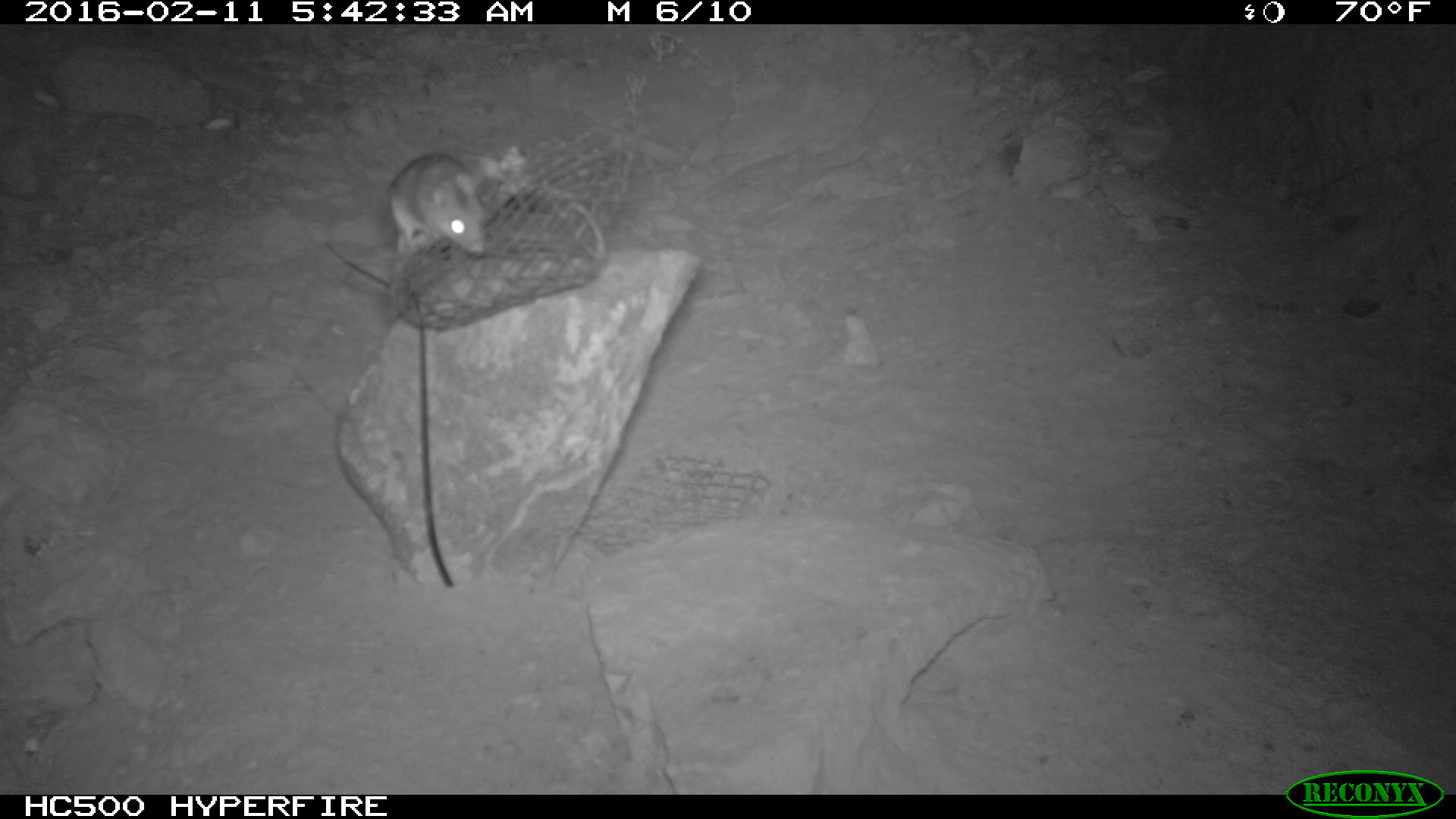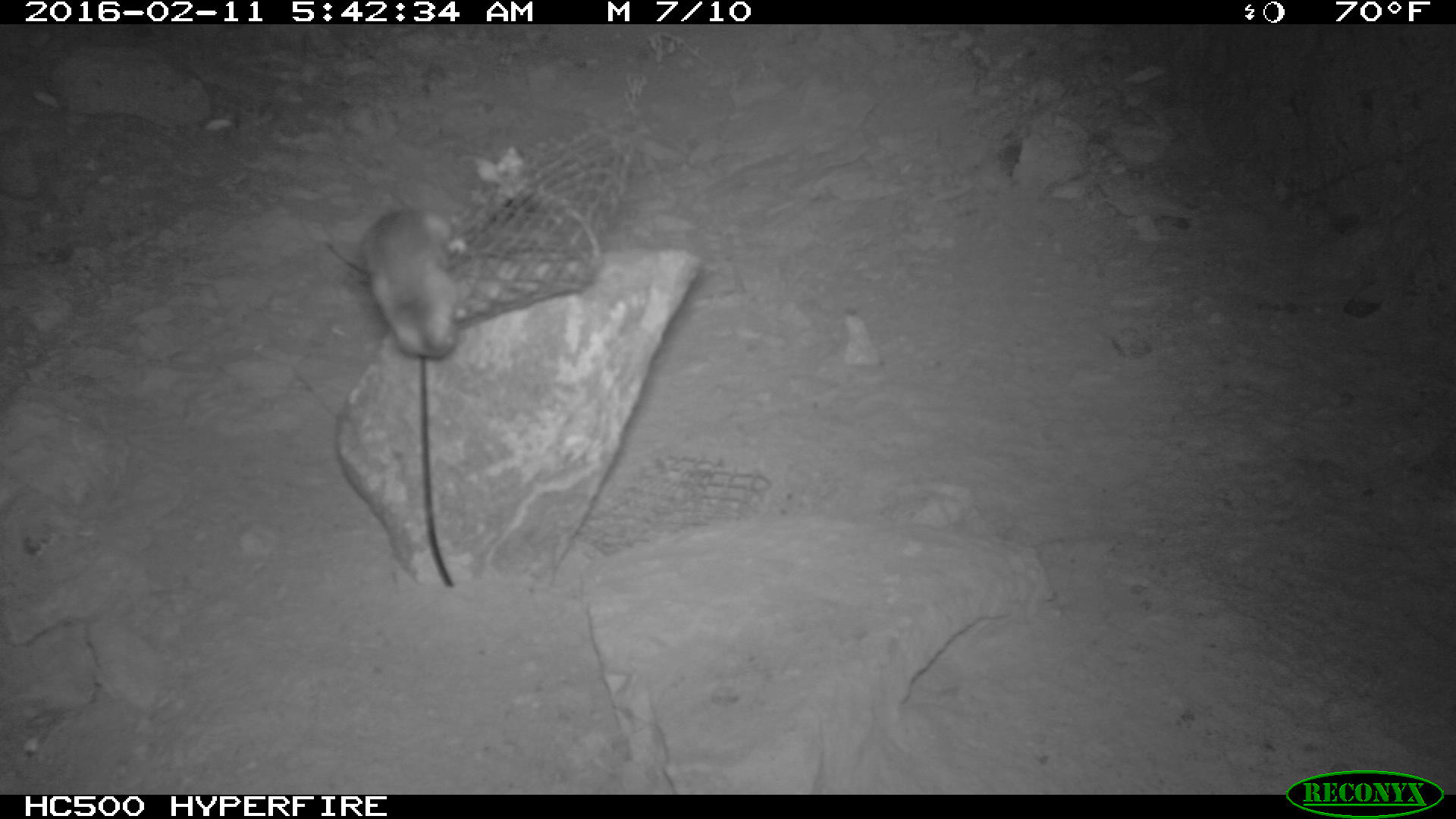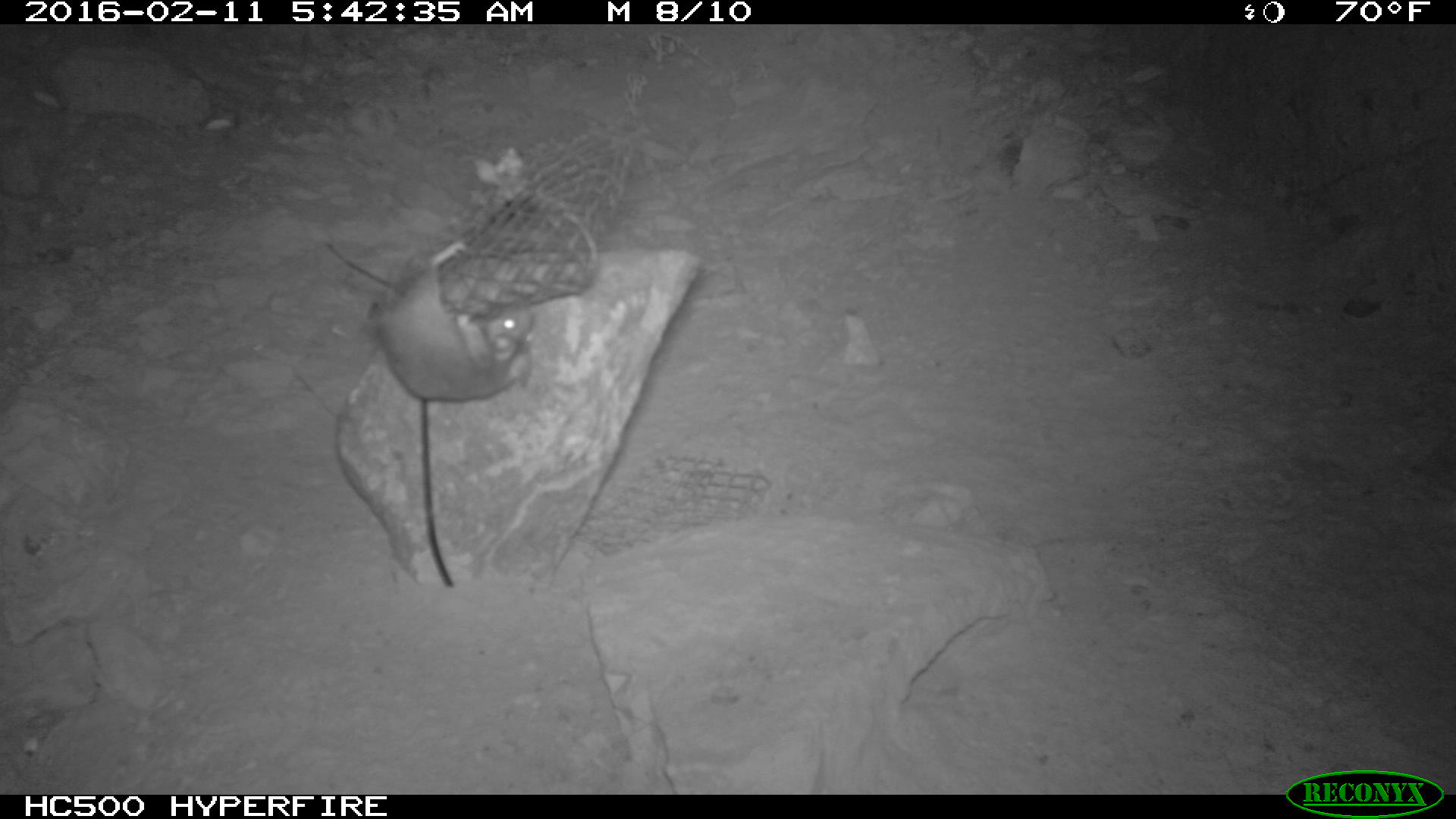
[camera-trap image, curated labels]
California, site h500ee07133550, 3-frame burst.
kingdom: Animalia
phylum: Chordata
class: Mammalia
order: Rodentia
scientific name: Rodentia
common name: rodent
Rodent (Rodentia).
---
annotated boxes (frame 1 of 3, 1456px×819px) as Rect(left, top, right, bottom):
rodent: Rect(386, 152, 489, 263)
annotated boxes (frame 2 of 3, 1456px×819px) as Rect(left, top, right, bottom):
rodent: Rect(360, 197, 457, 359)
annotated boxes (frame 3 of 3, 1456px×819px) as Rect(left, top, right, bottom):
rodent: Rect(365, 237, 535, 402)